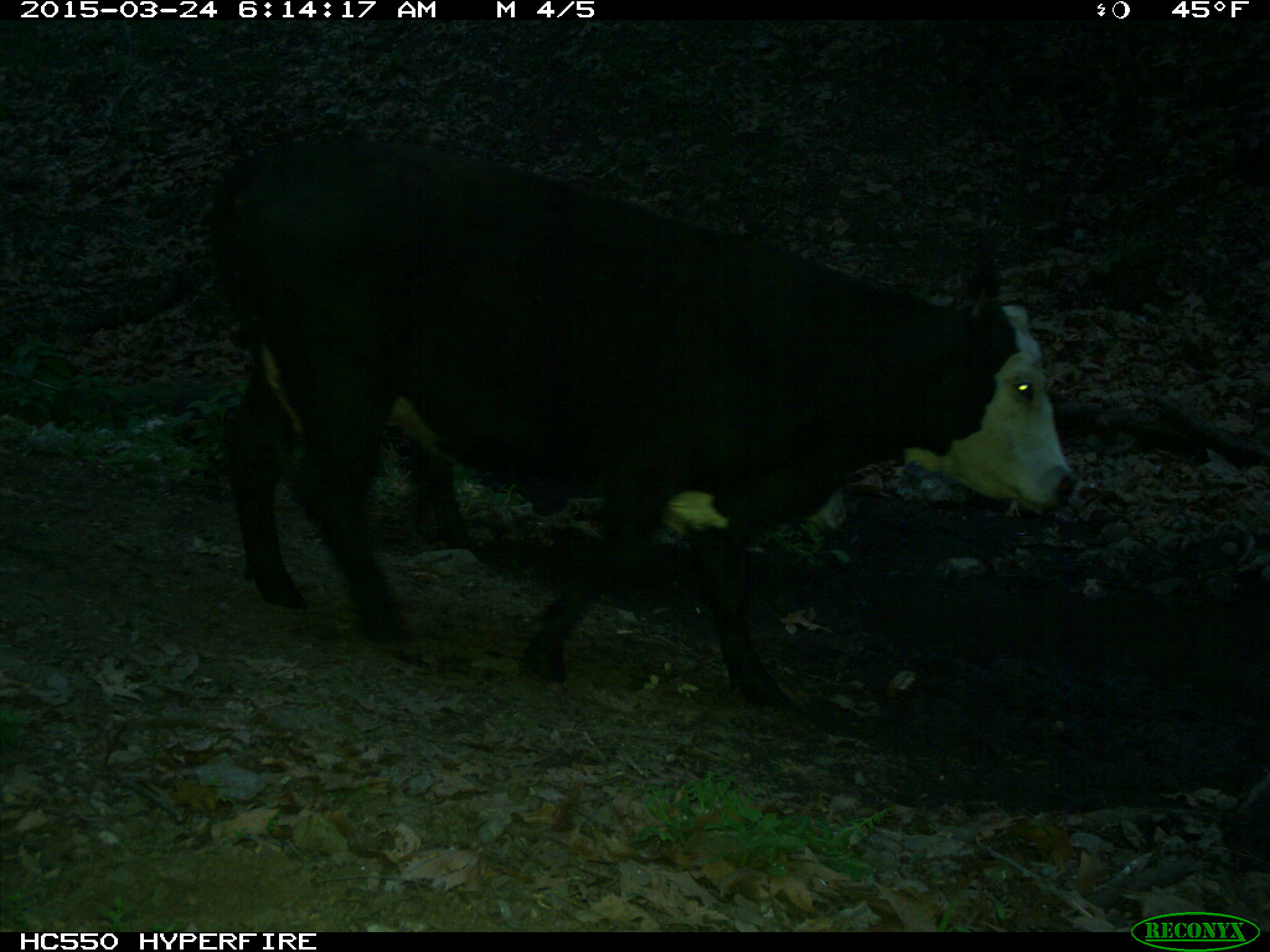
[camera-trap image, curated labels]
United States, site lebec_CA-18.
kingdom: Animalia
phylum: Chordata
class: Mammalia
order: Artiodactyla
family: Bovidae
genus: Bos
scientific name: Bos taurus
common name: domestic cow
Bos taurus (domestic cow).